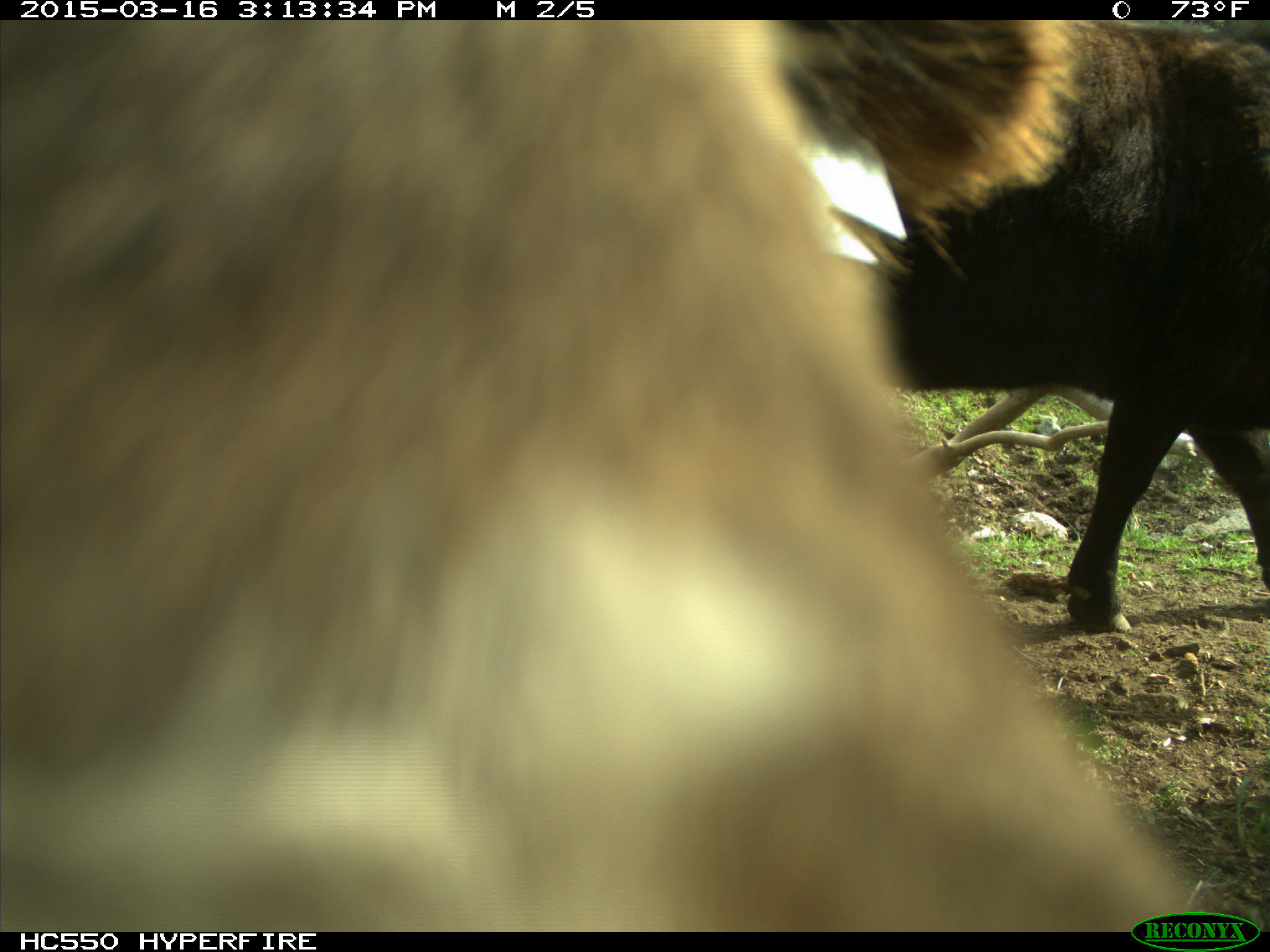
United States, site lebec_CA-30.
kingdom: Animalia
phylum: Chordata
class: Mammalia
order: Artiodactyla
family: Bovidae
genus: Bos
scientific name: Bos taurus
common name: domestic cow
Bos taurus (domestic cow).